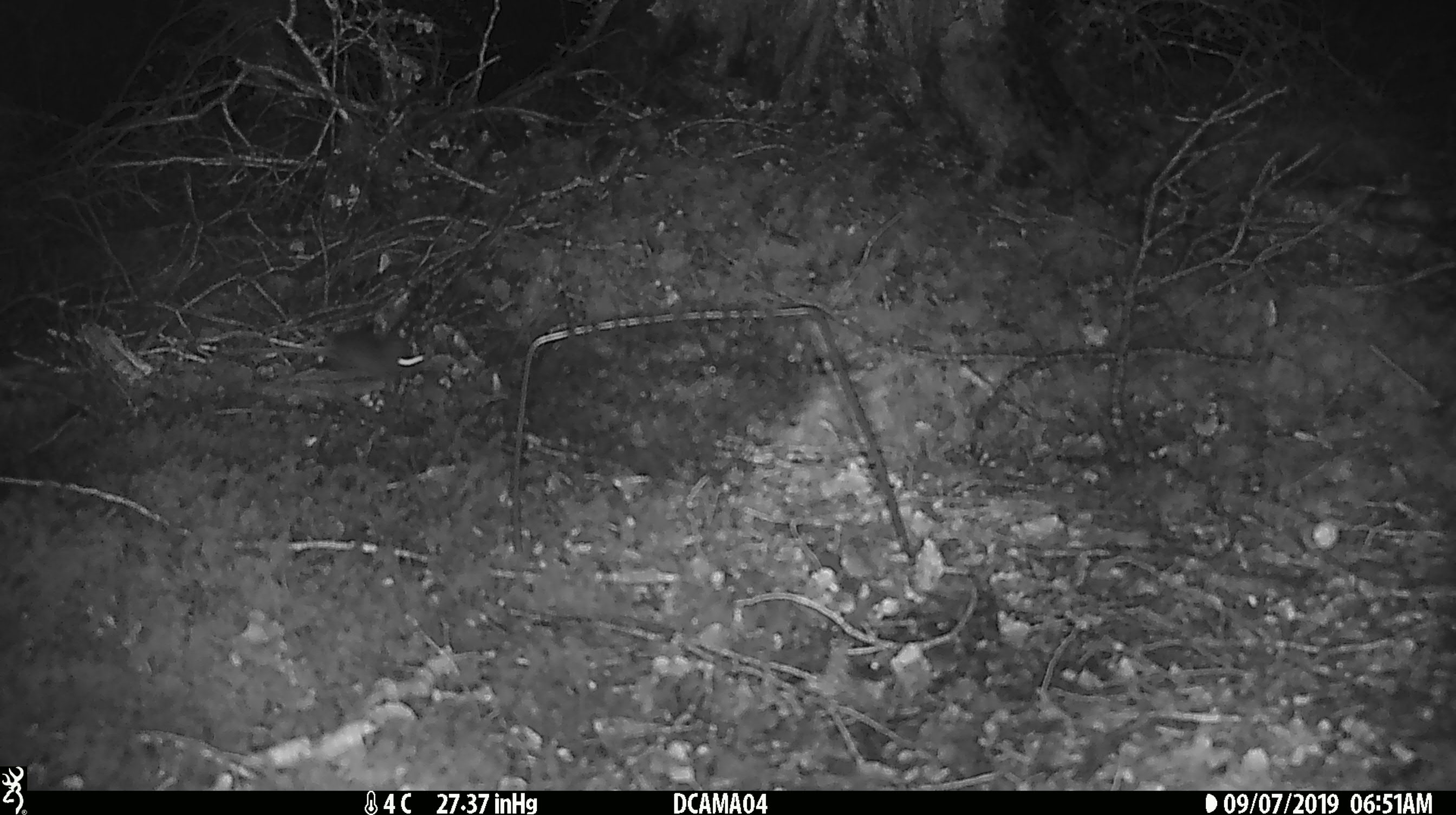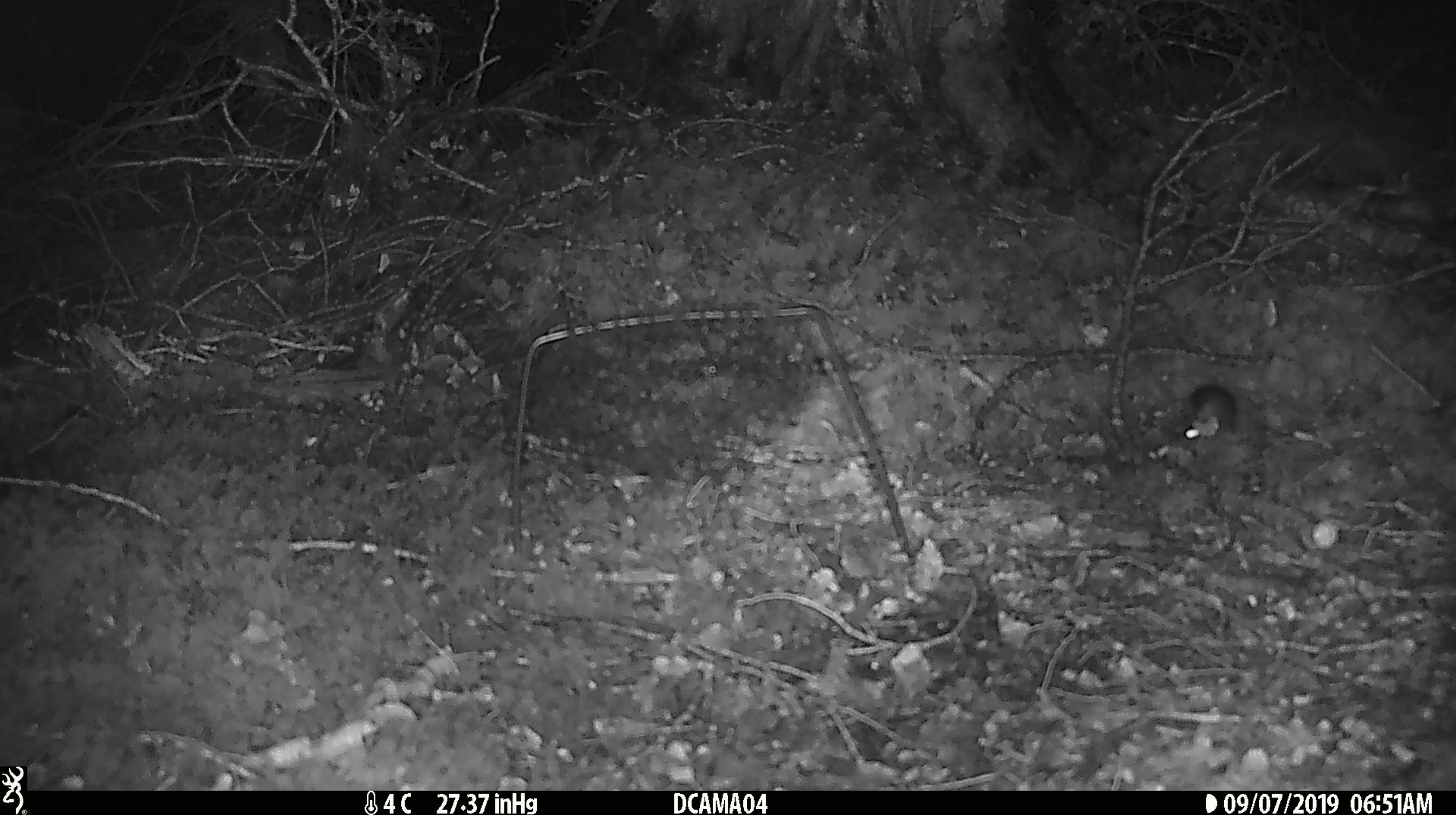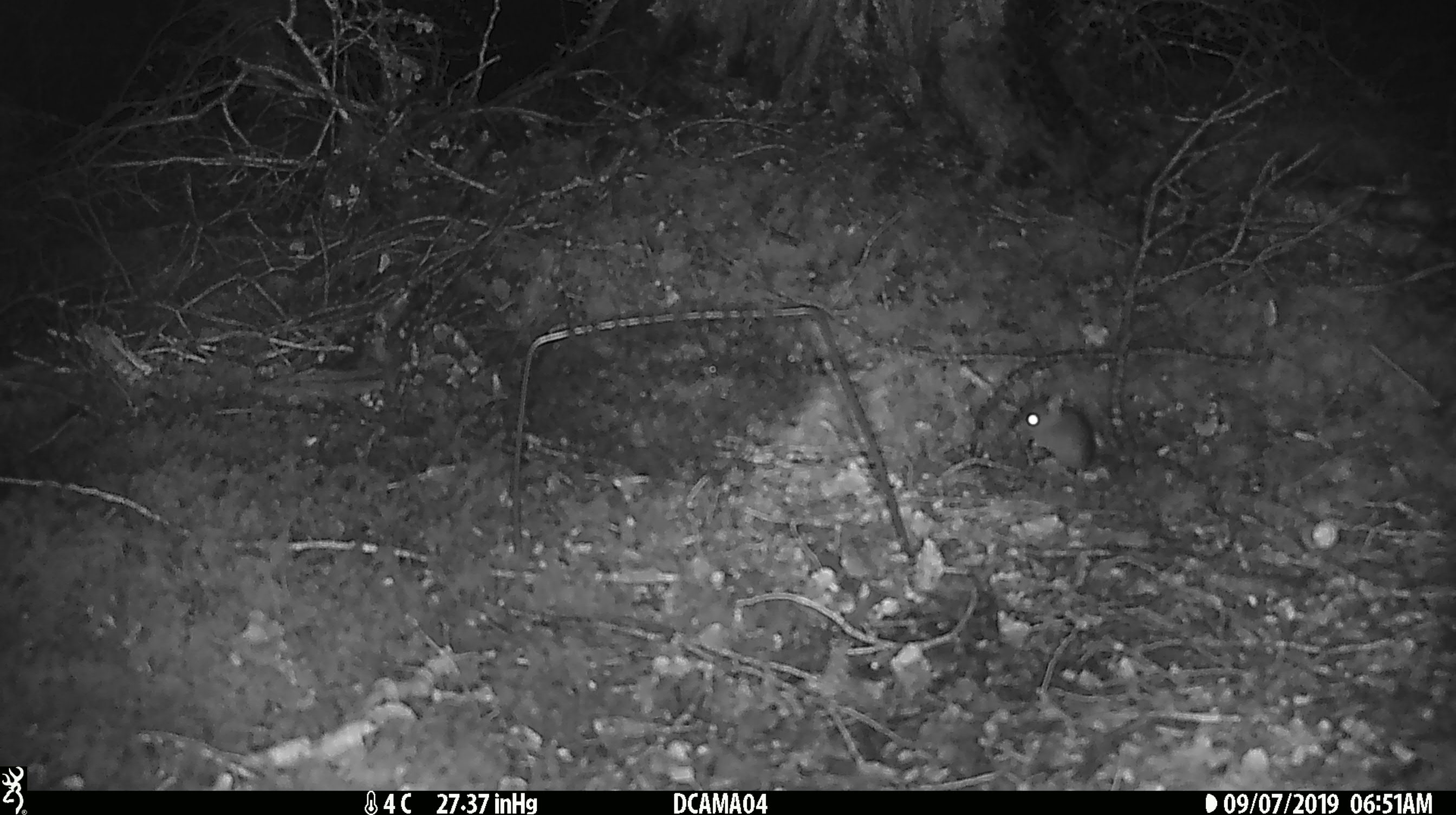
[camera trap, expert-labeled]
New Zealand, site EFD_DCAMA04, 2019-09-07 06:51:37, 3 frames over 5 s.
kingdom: Animalia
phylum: Chordata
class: Mammalia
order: Rodentia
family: Muridae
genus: Mus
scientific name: Mus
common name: mouse